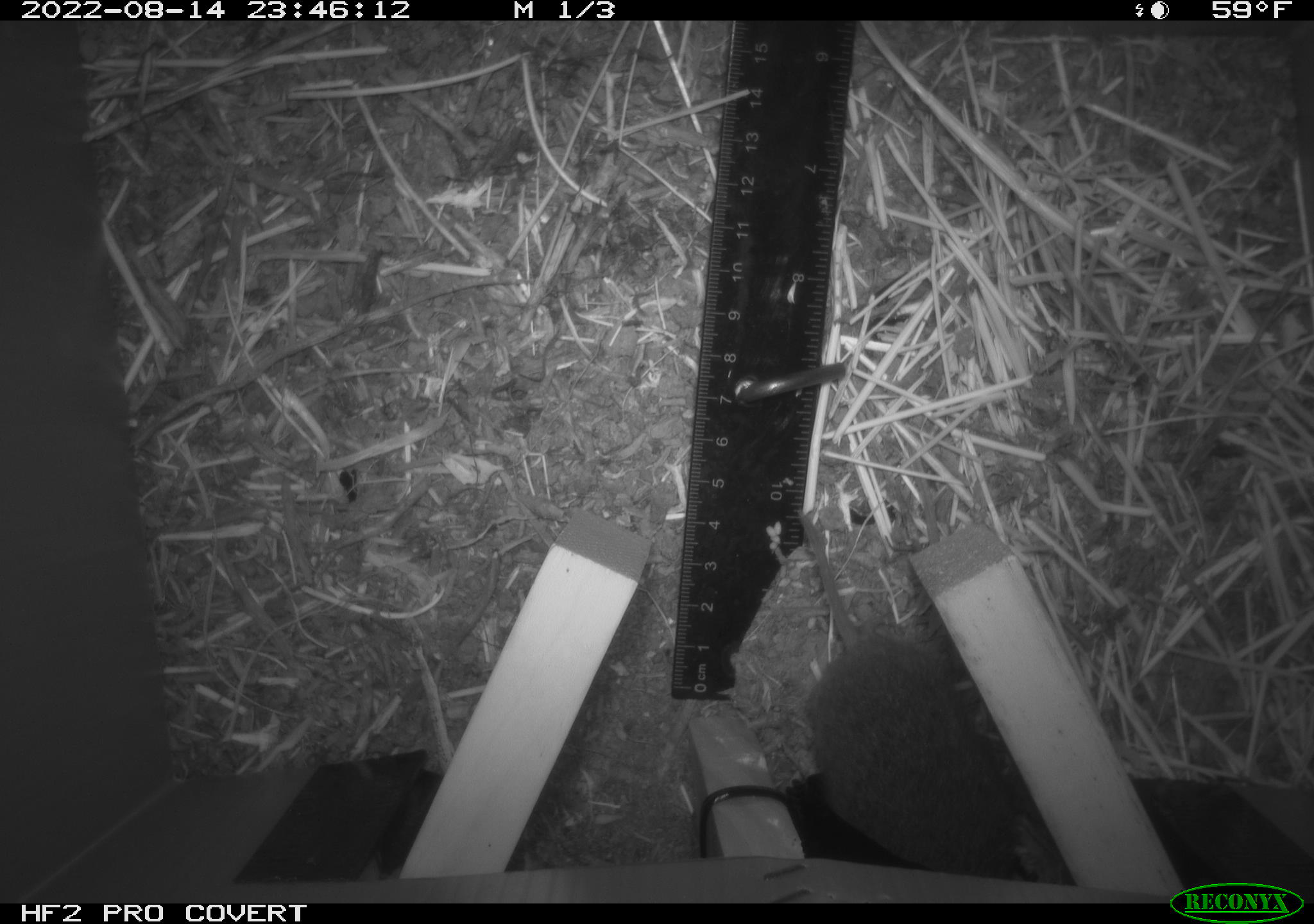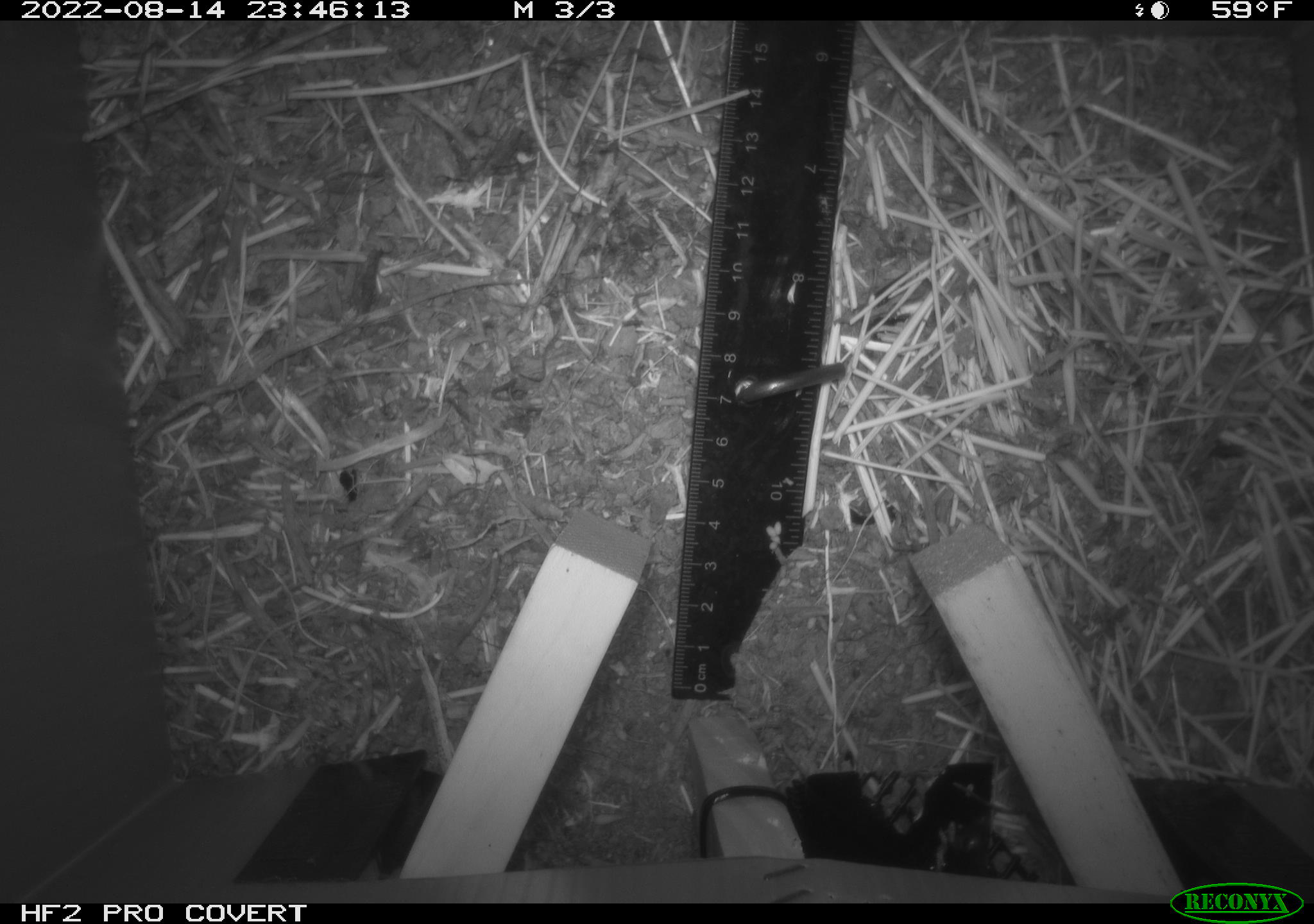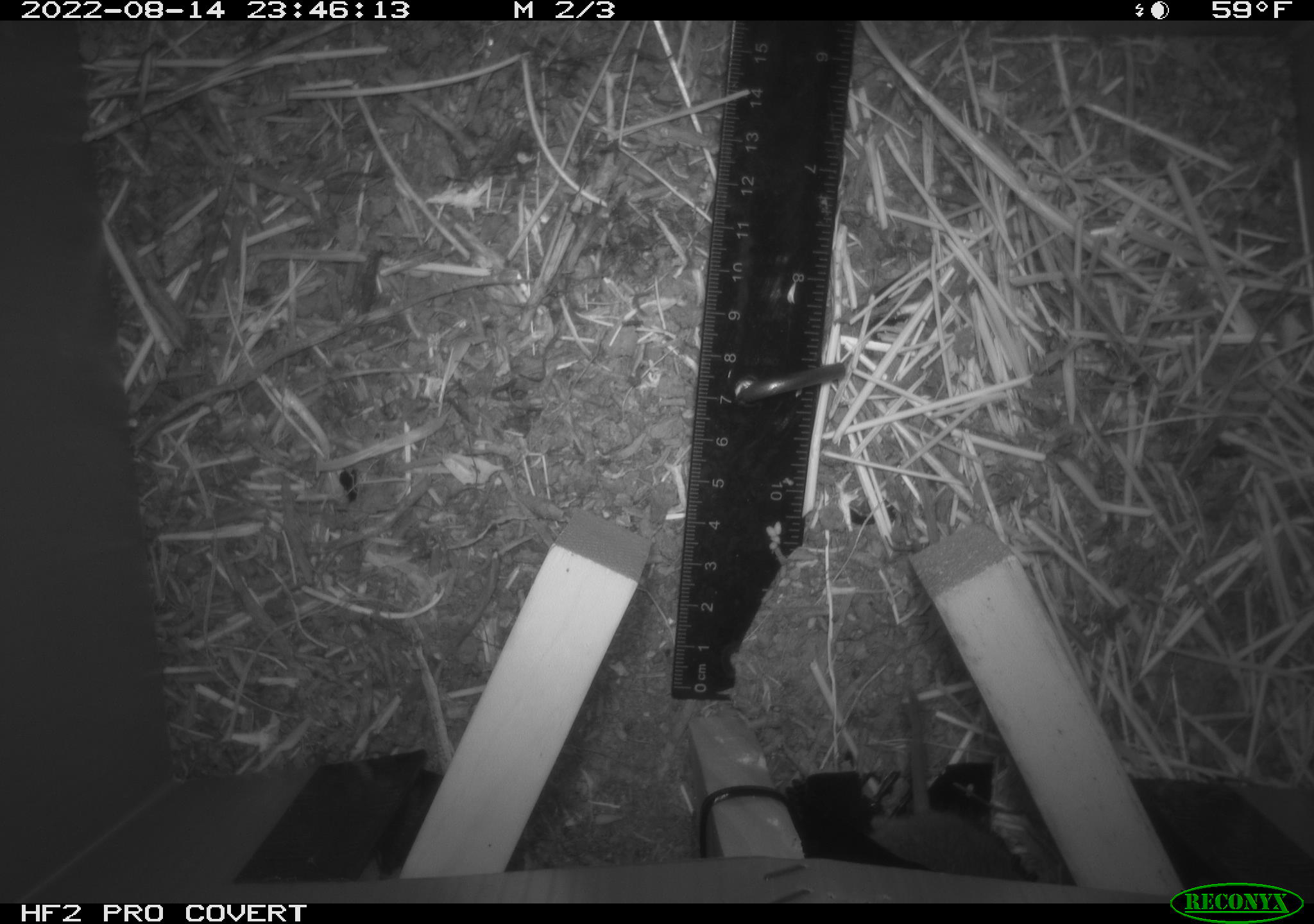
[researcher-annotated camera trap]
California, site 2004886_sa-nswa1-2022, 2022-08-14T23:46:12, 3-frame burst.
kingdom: Animalia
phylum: Chordata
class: Mammalia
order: Rodentia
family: Cricetidae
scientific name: Cricetidae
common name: hamsters, voles, lemmings, and allies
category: cricetidae family